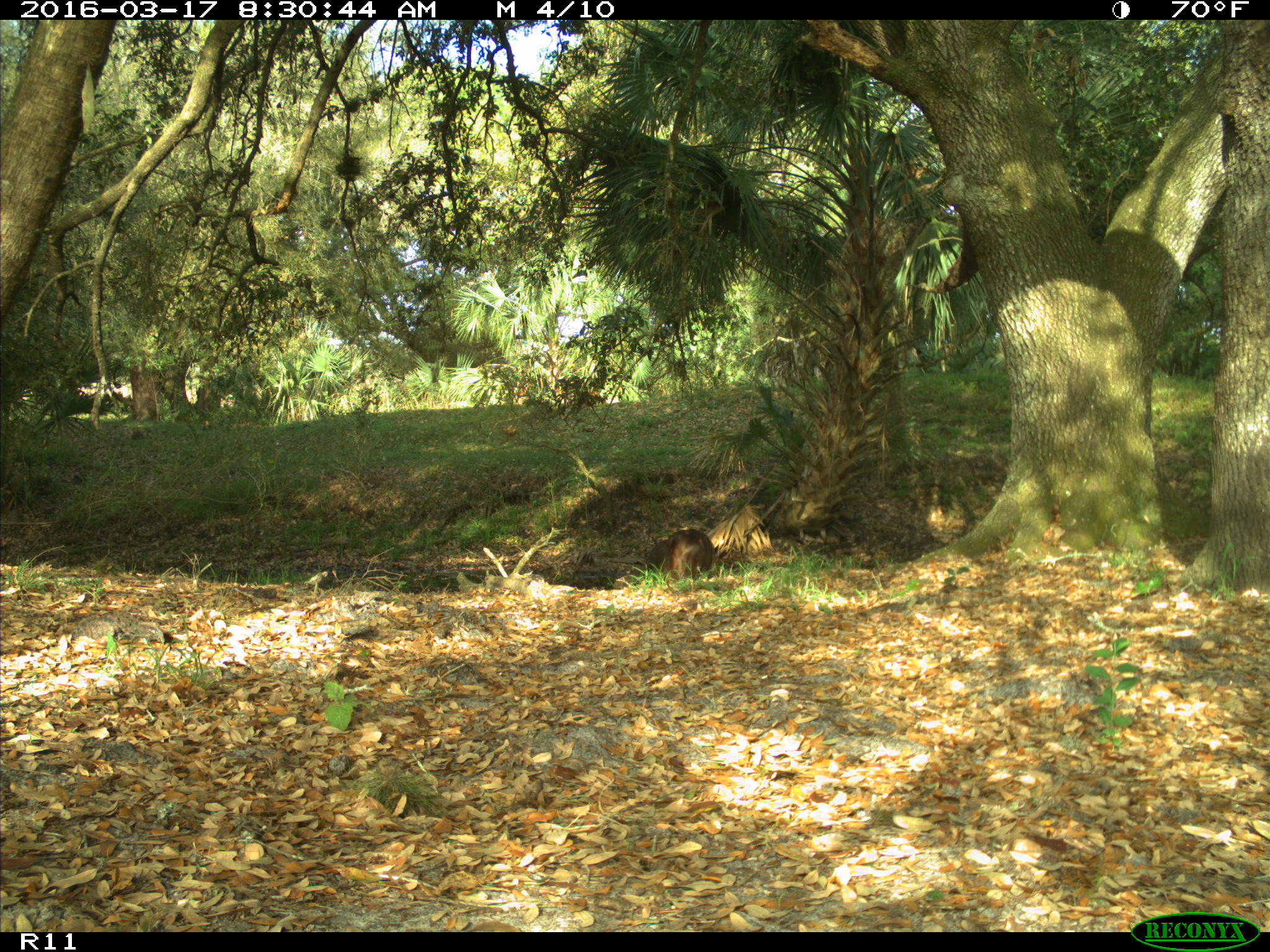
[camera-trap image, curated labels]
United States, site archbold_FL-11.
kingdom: Animalia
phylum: Chordata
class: Mammalia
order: Artiodactyla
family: Bovidae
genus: Bos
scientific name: Bos taurus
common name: domestic cow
Bos taurus (domestic cow).